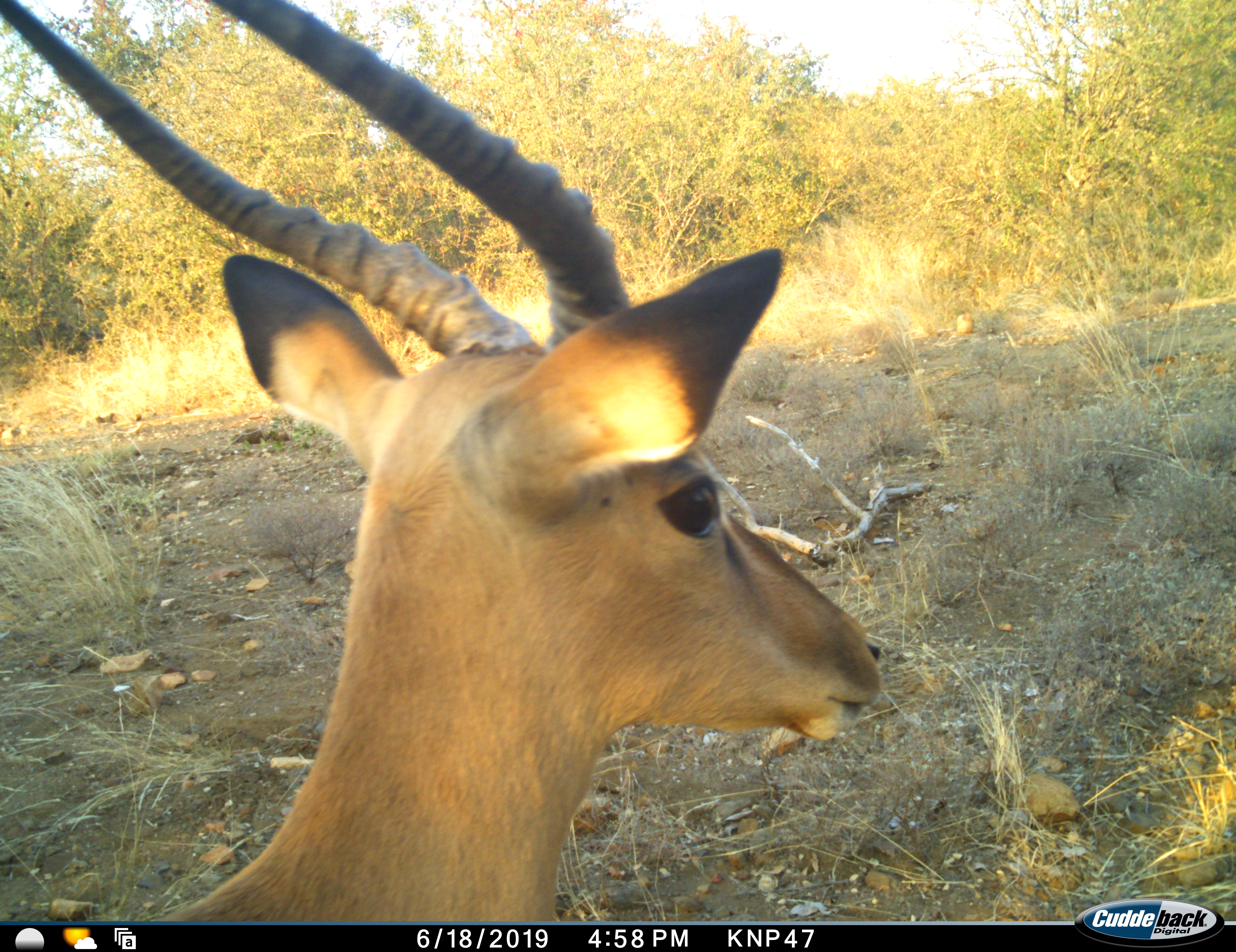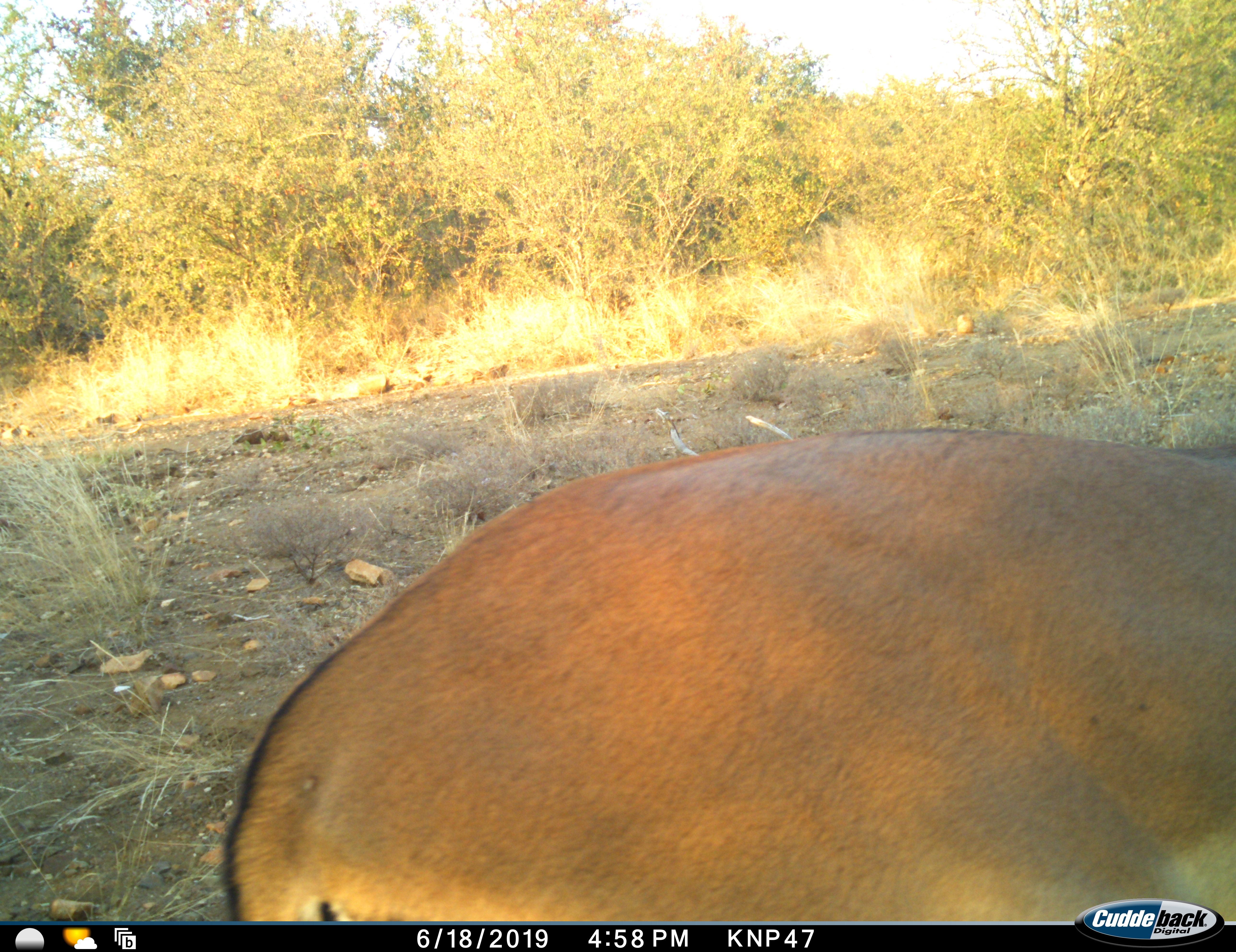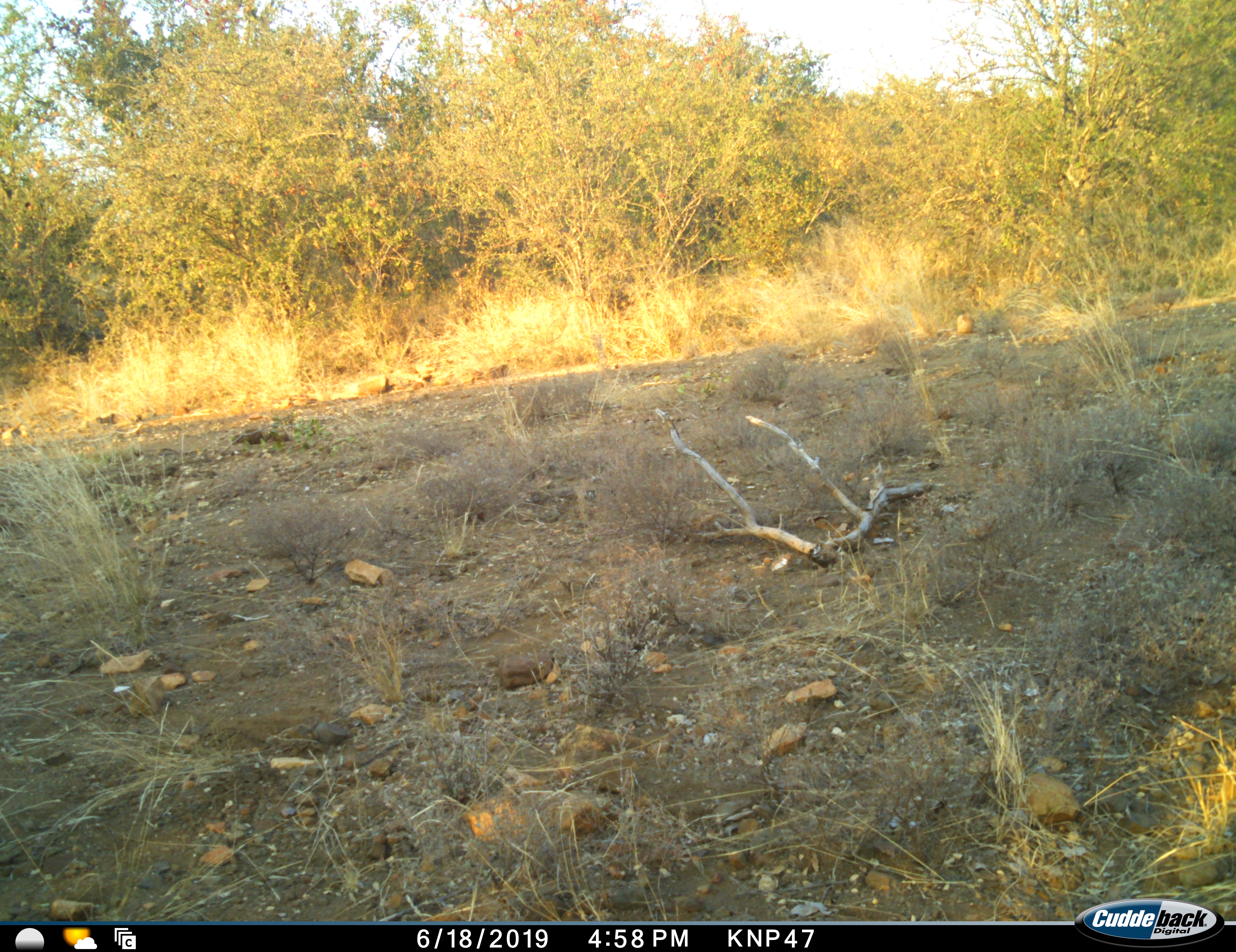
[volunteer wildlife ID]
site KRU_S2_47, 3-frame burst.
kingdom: Animalia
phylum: Chordata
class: Mammalia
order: Artiodactyla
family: Bovidae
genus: Aepyceros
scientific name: Aepyceros melampus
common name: impala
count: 1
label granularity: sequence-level